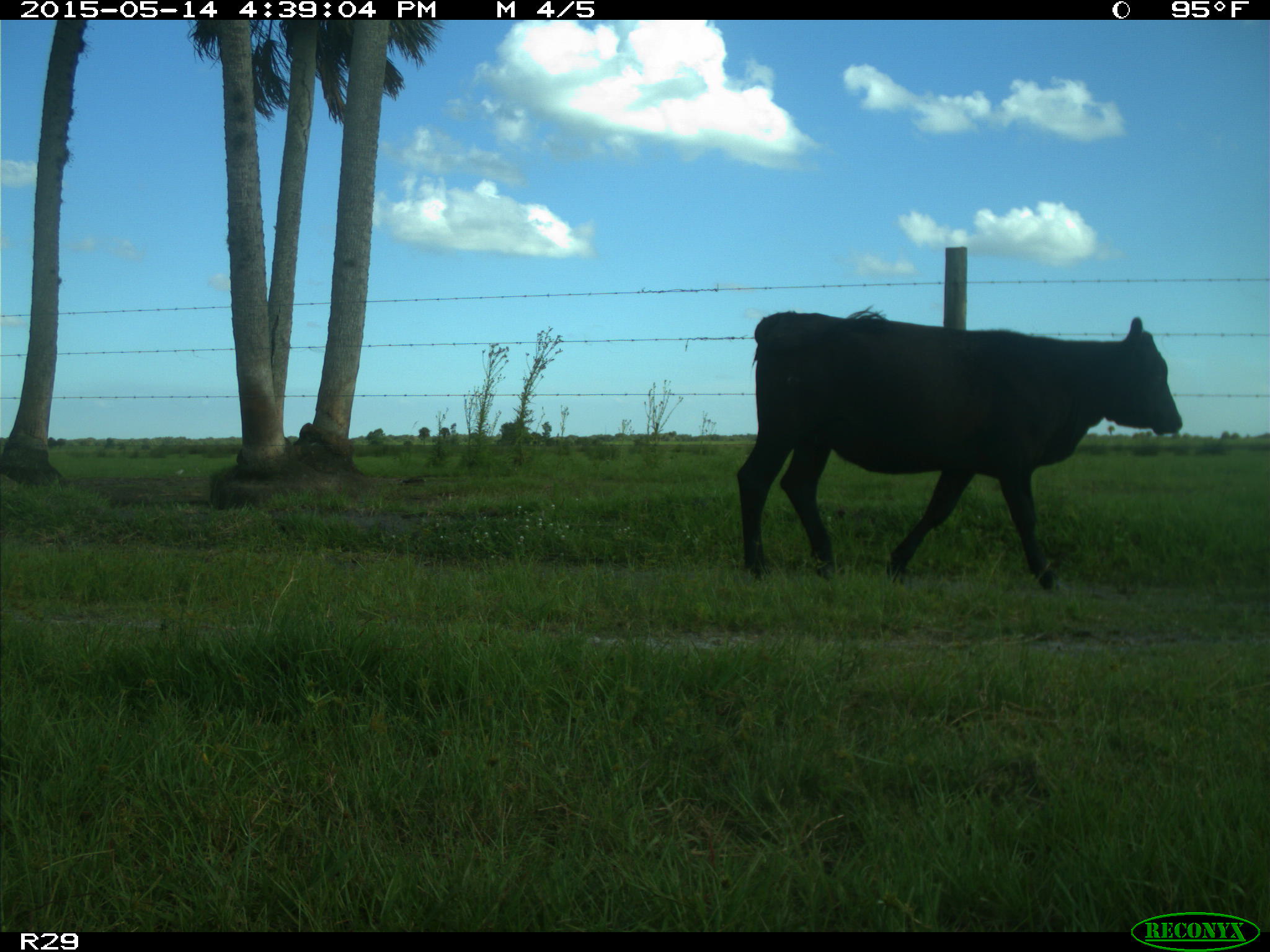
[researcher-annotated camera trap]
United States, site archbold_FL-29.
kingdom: Animalia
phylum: Chordata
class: Mammalia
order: Artiodactyla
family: Bovidae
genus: Bos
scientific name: Bos taurus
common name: domestic cow